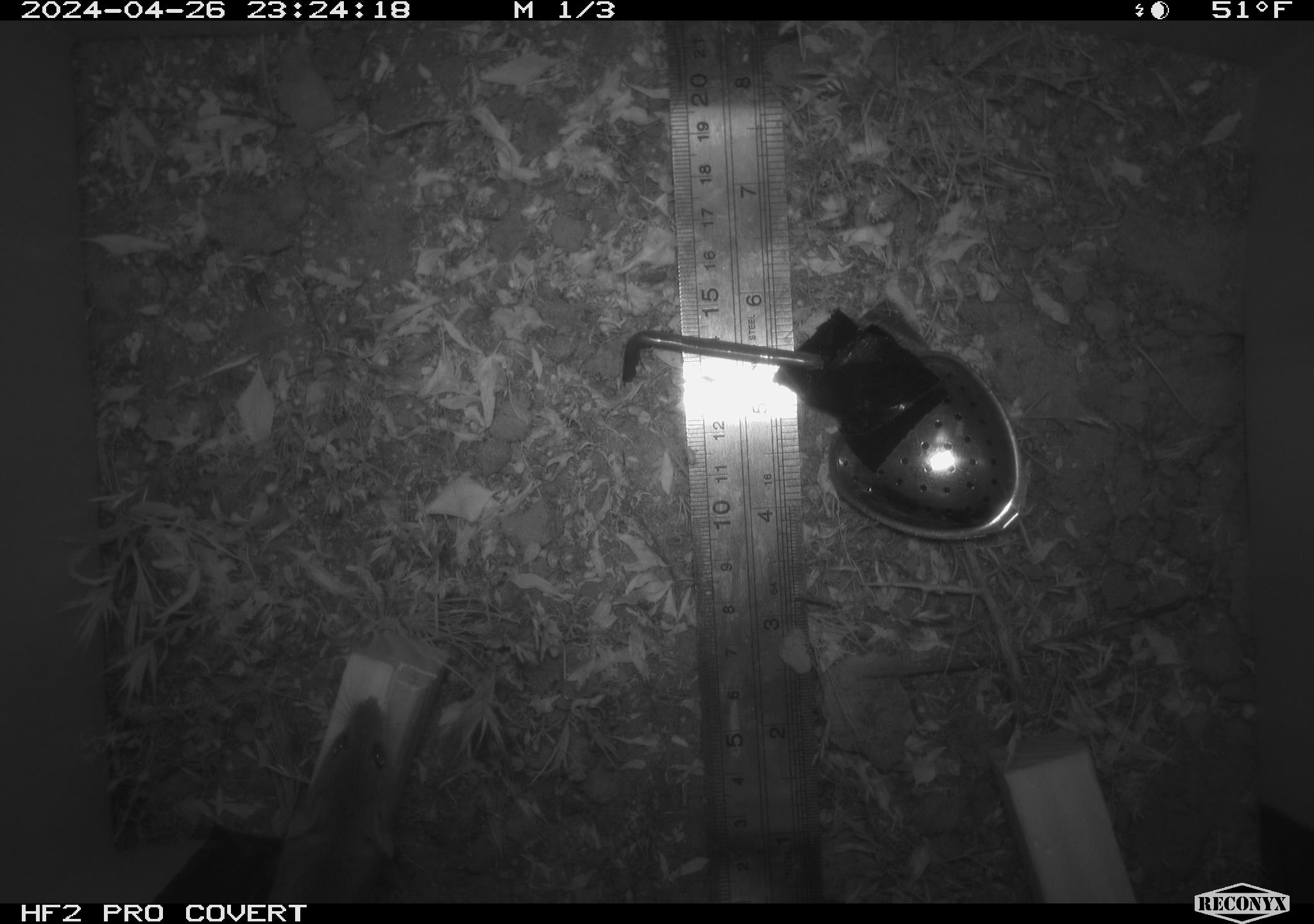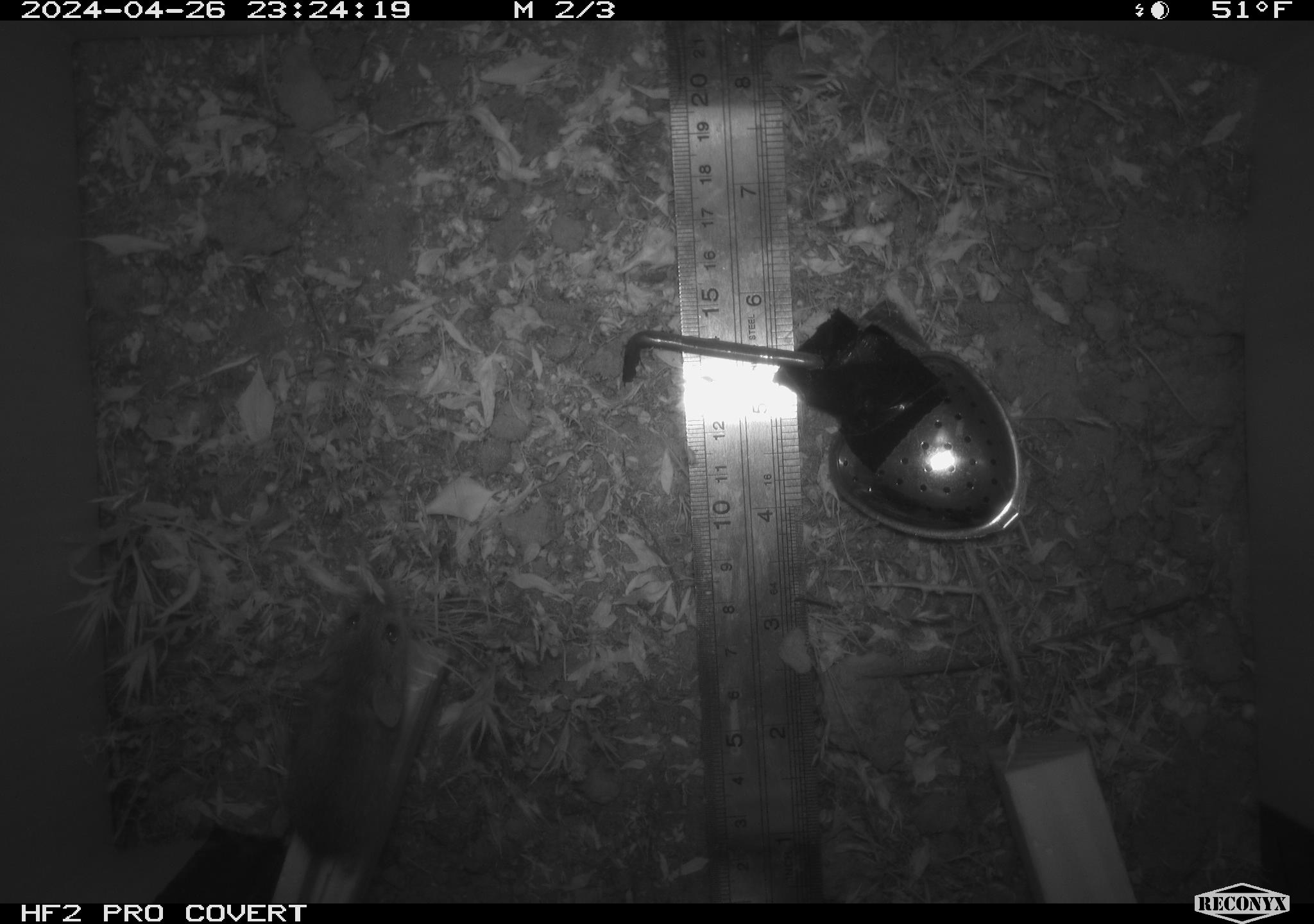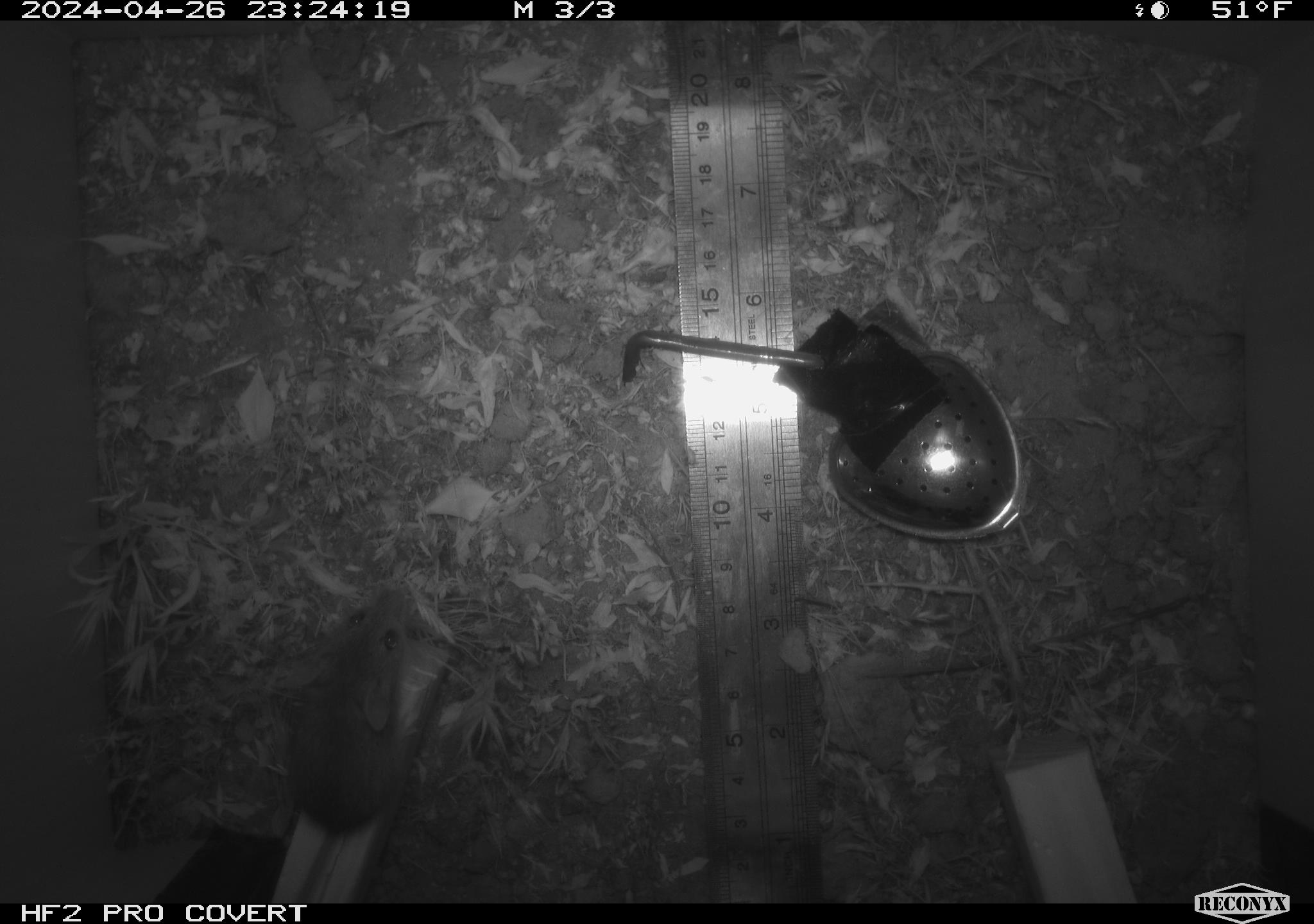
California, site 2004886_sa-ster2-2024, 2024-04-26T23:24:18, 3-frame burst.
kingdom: Animalia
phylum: Chordata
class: Mammalia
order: Rodentia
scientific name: Rodentia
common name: mouse species